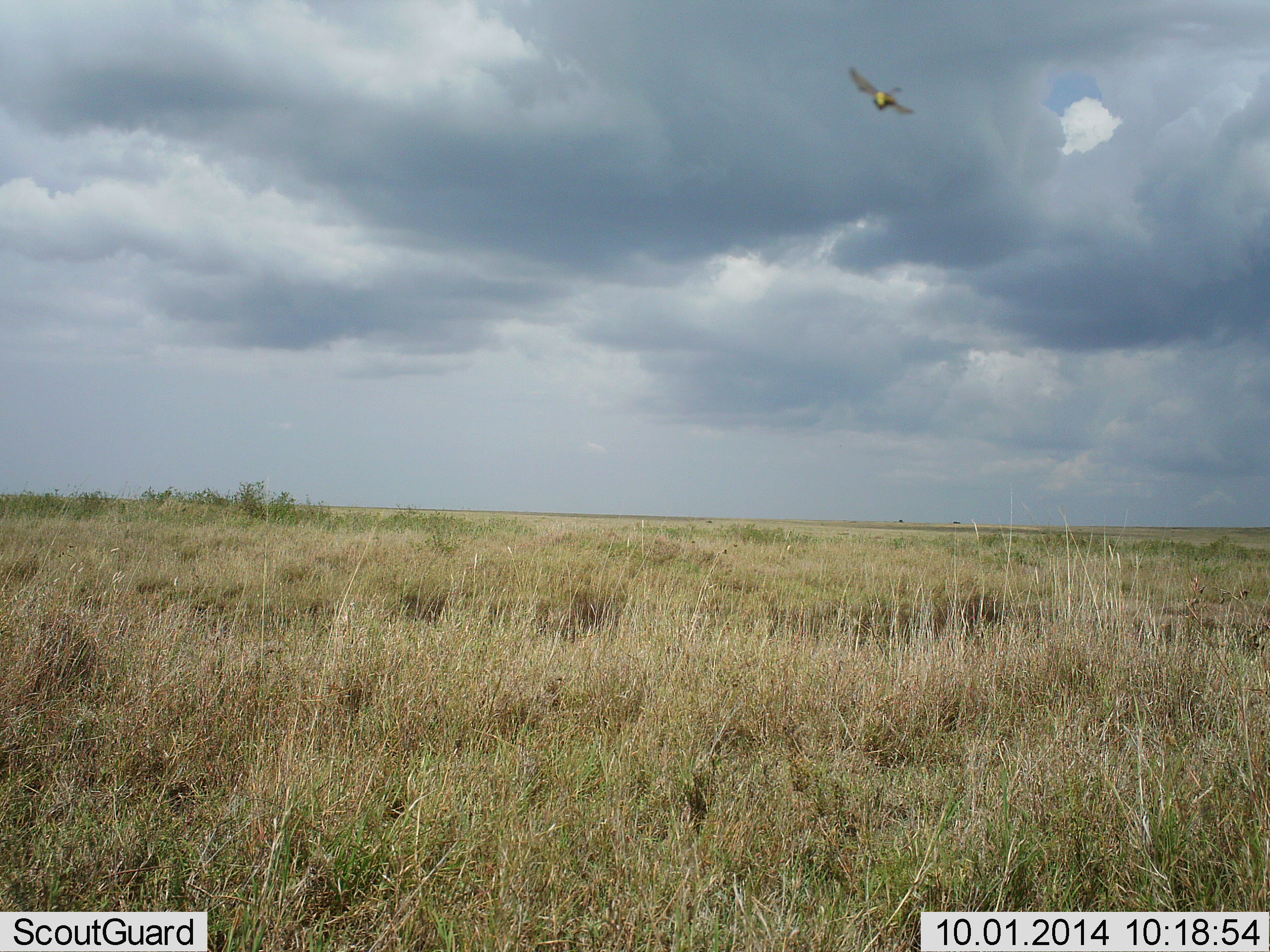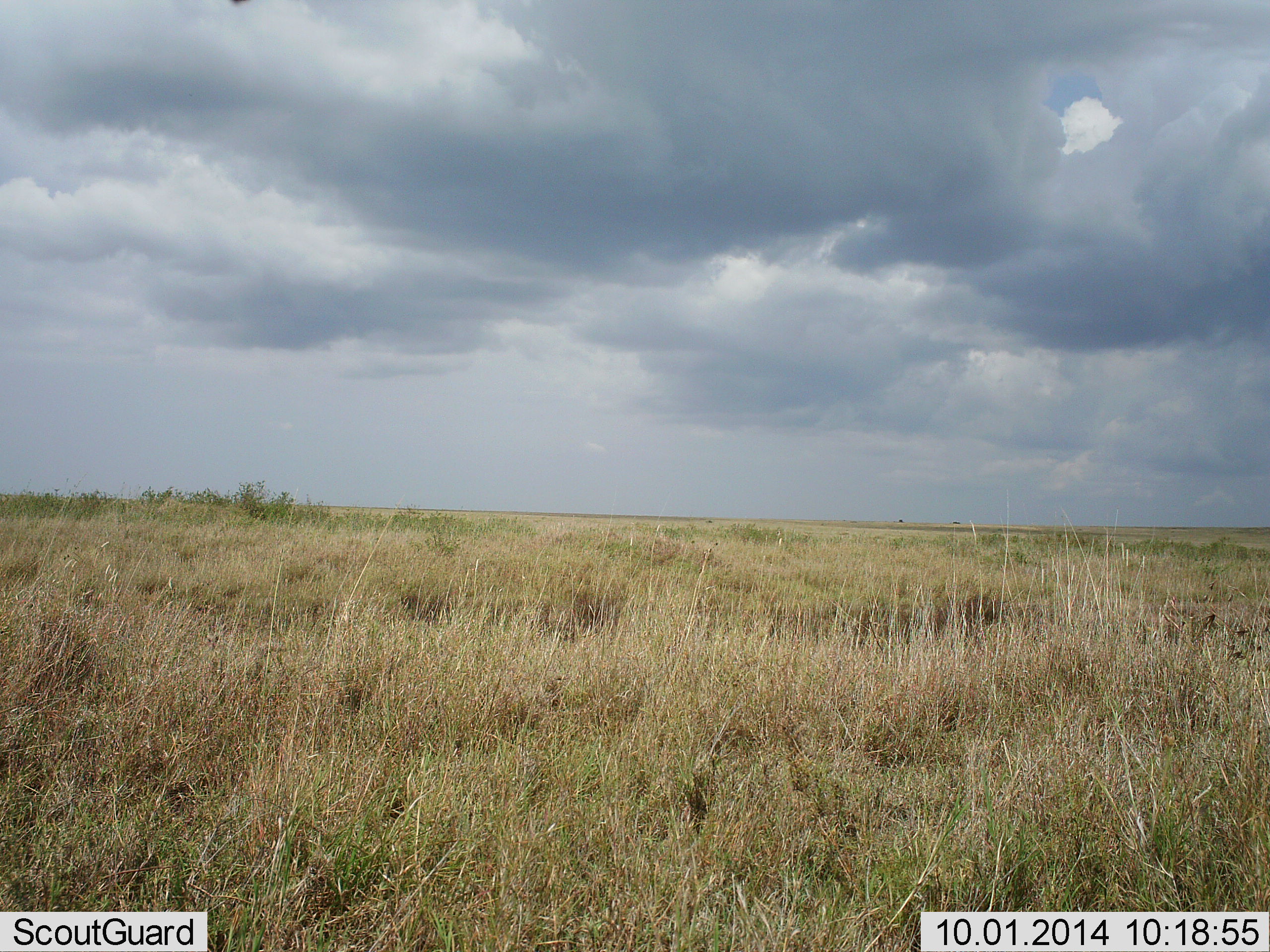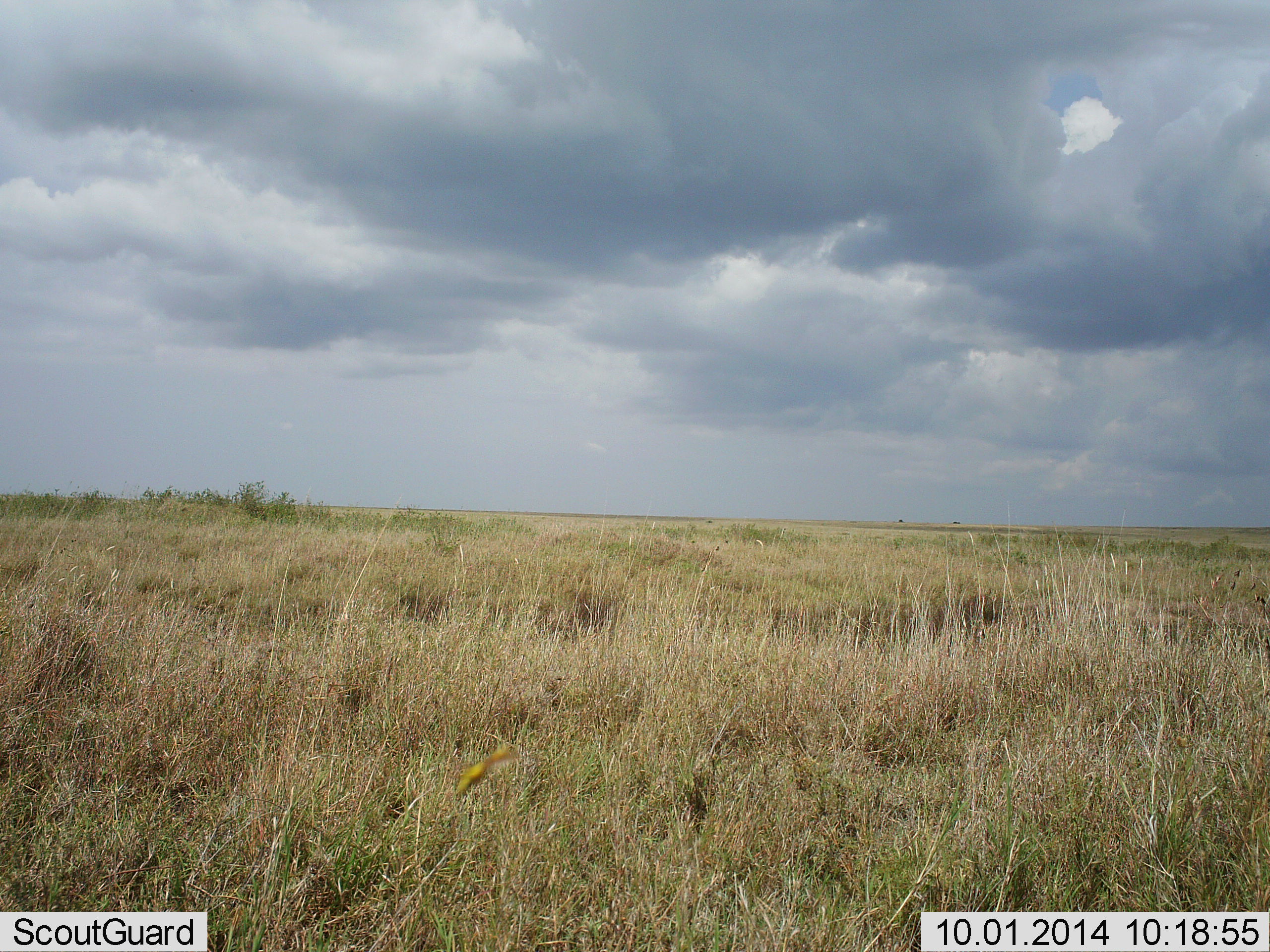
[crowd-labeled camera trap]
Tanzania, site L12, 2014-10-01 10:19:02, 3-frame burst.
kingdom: Animalia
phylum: Chordata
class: Aves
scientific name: Aves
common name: bird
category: otherbird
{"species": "otherbird (bird) (Aves)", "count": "1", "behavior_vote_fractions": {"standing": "0%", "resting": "0%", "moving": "100%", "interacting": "0%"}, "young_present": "0%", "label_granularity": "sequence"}